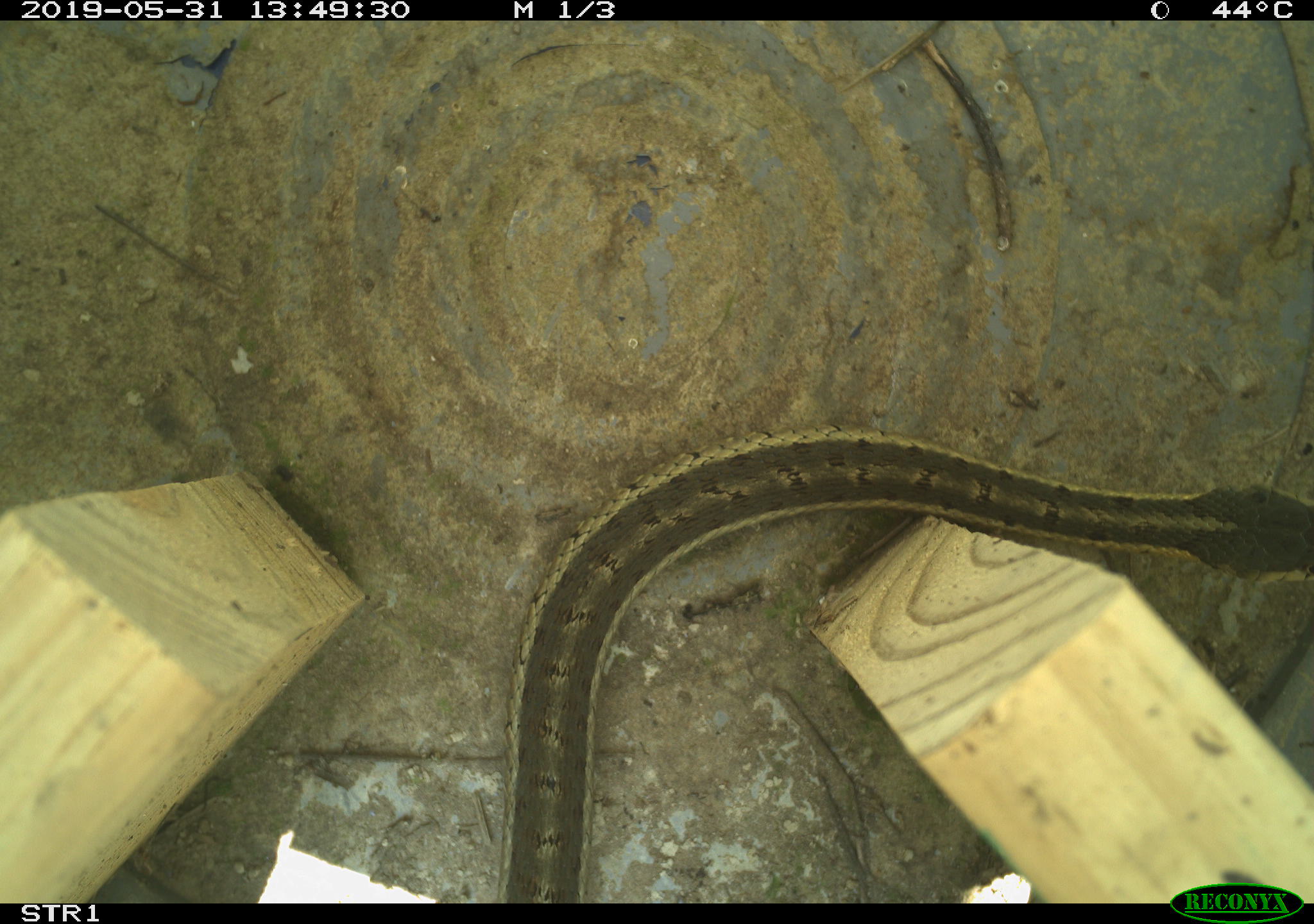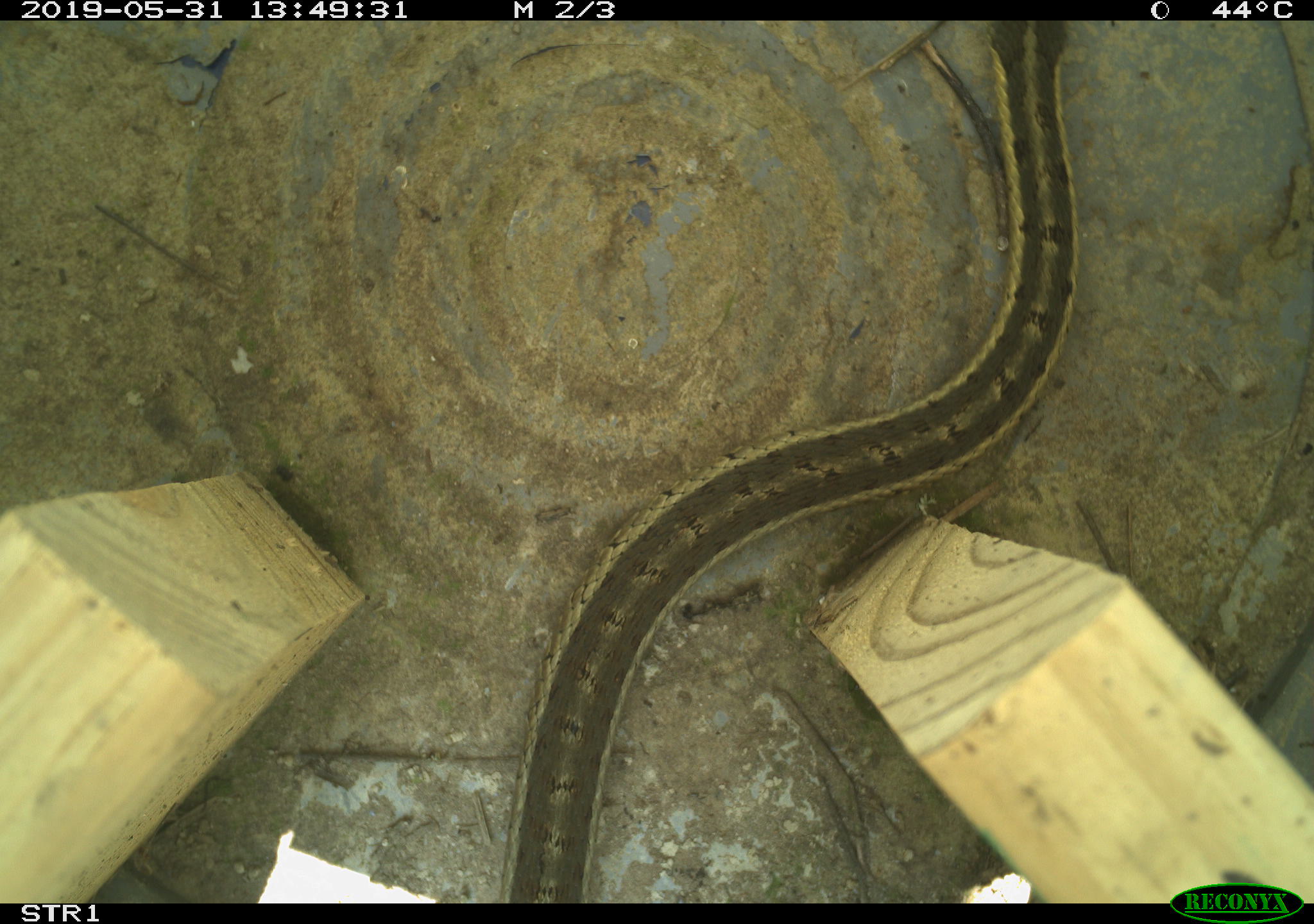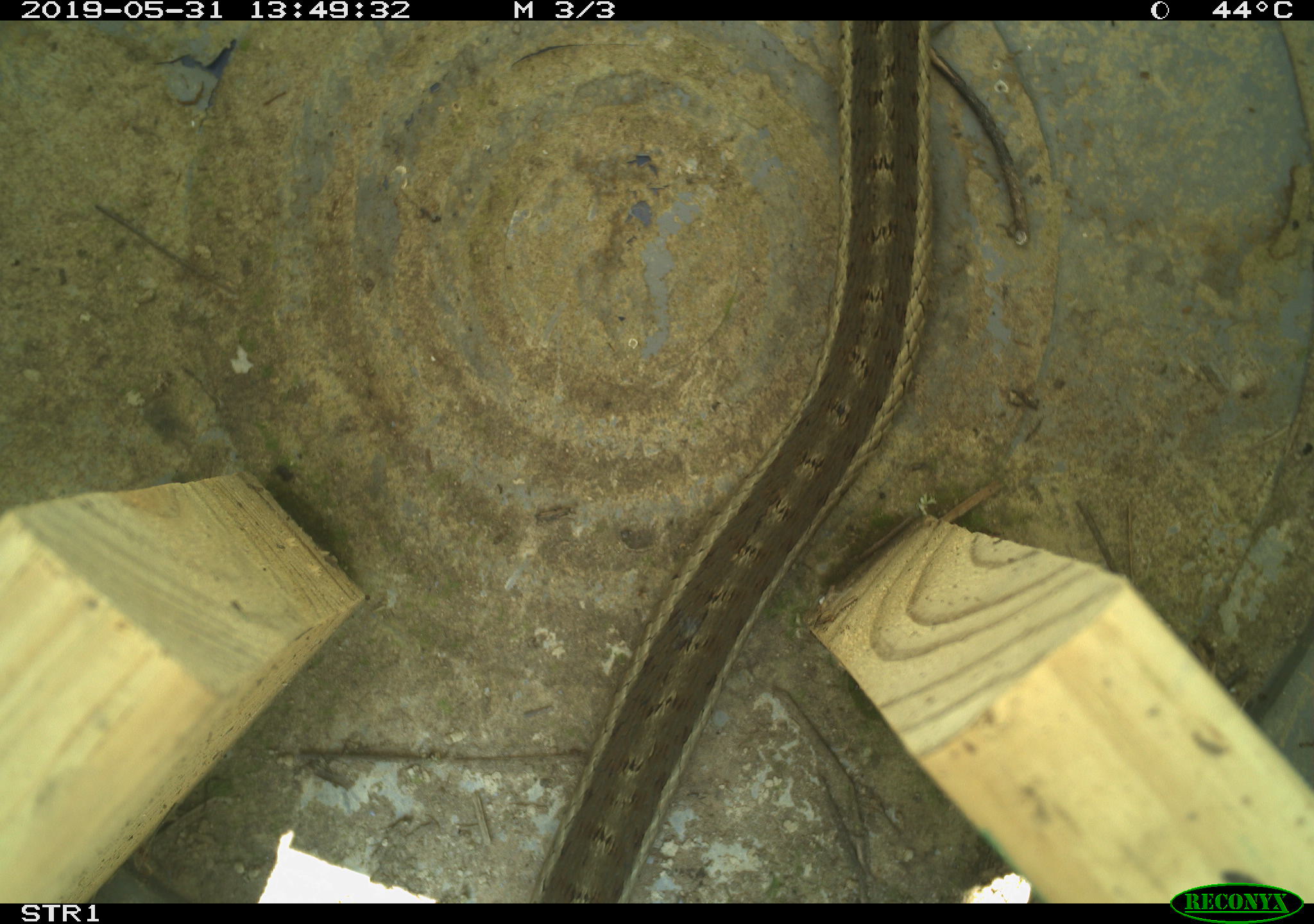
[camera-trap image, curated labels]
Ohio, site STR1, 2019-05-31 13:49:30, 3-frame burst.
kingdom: Animalia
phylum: Chordata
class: Reptilia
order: Squamata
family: Colubridae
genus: Thamnophis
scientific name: Thamnophis sirtalis sirtalis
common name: eastern gartersnake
Eastern gartersnake (Thamnophis sirtalis sirtalis).